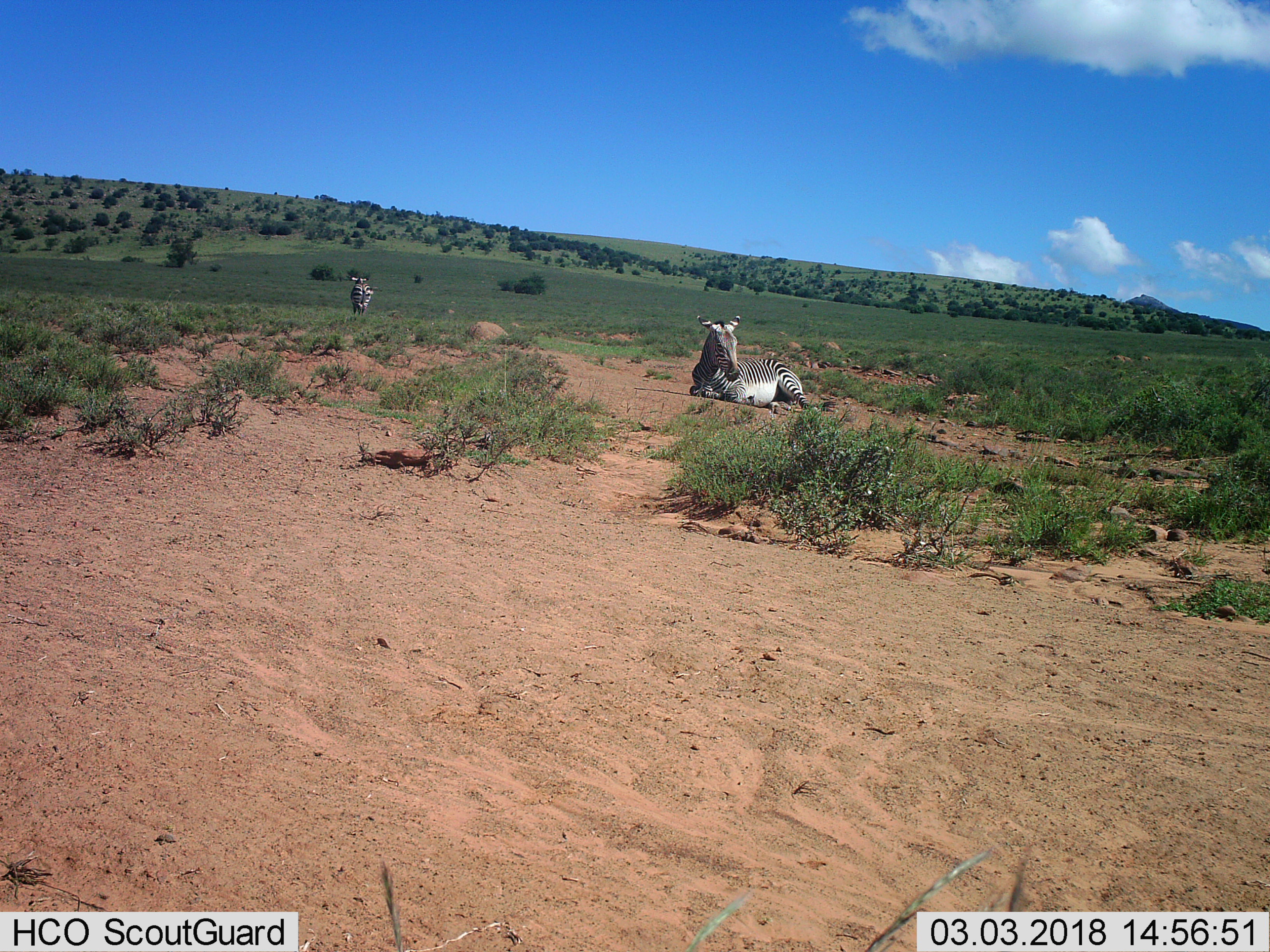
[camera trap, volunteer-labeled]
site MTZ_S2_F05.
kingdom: Animalia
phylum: Chordata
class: Mammalia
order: Perissodactyla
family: Equidae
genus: Equus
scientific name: Equus zebra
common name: mountain zebra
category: zebramountain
Zebramountain (mountain zebra) (Equus zebra), count 2. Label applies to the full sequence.